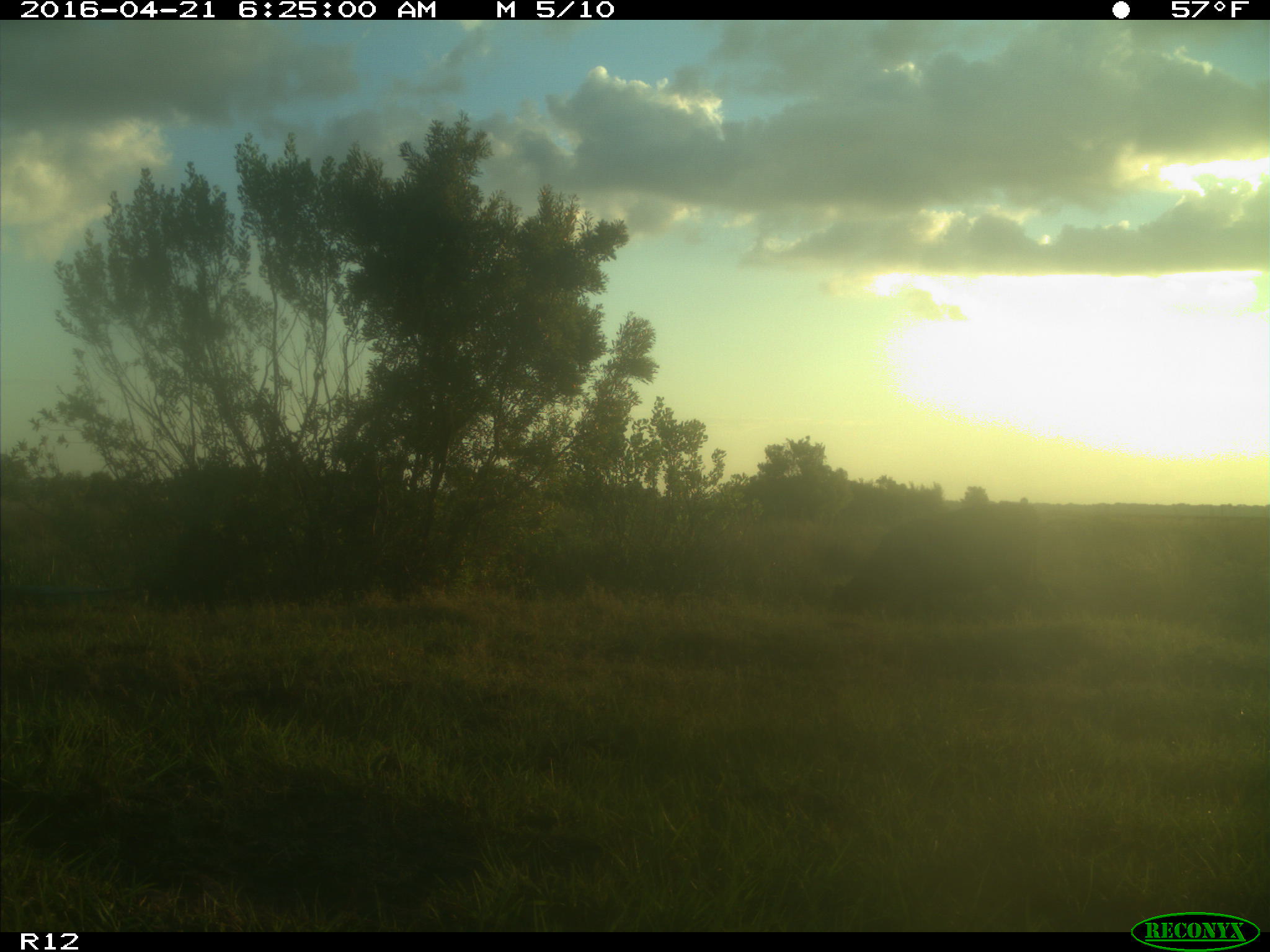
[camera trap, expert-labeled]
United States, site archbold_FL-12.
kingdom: Animalia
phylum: Chordata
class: Mammalia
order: Artiodactyla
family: Bovidae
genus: Bos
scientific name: Bos taurus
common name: domestic cow